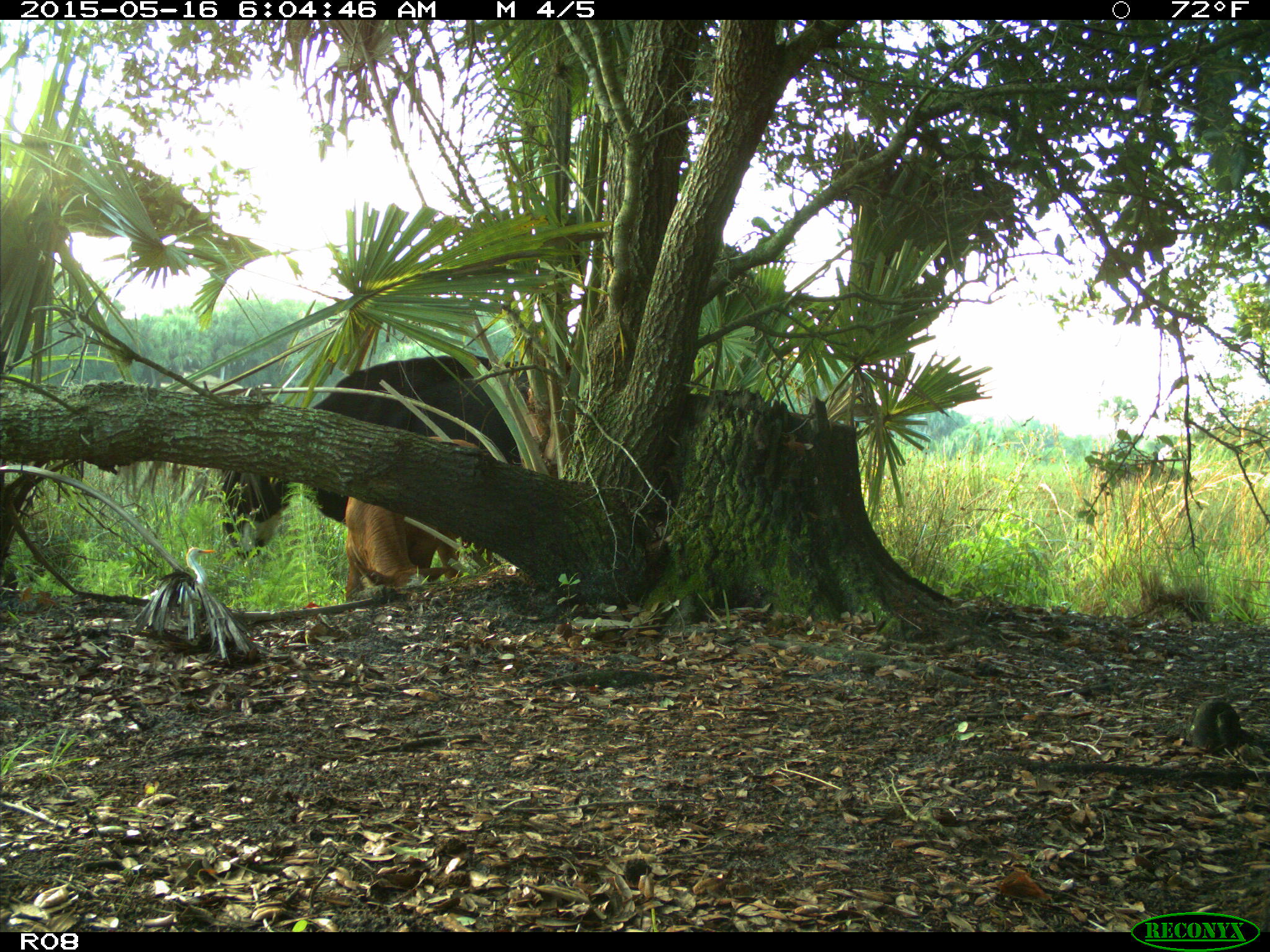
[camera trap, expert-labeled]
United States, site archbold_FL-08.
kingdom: Animalia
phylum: Chordata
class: Mammalia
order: Artiodactyla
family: Bovidae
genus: Bos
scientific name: Bos taurus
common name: domestic cow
Bos taurus (domestic cow).